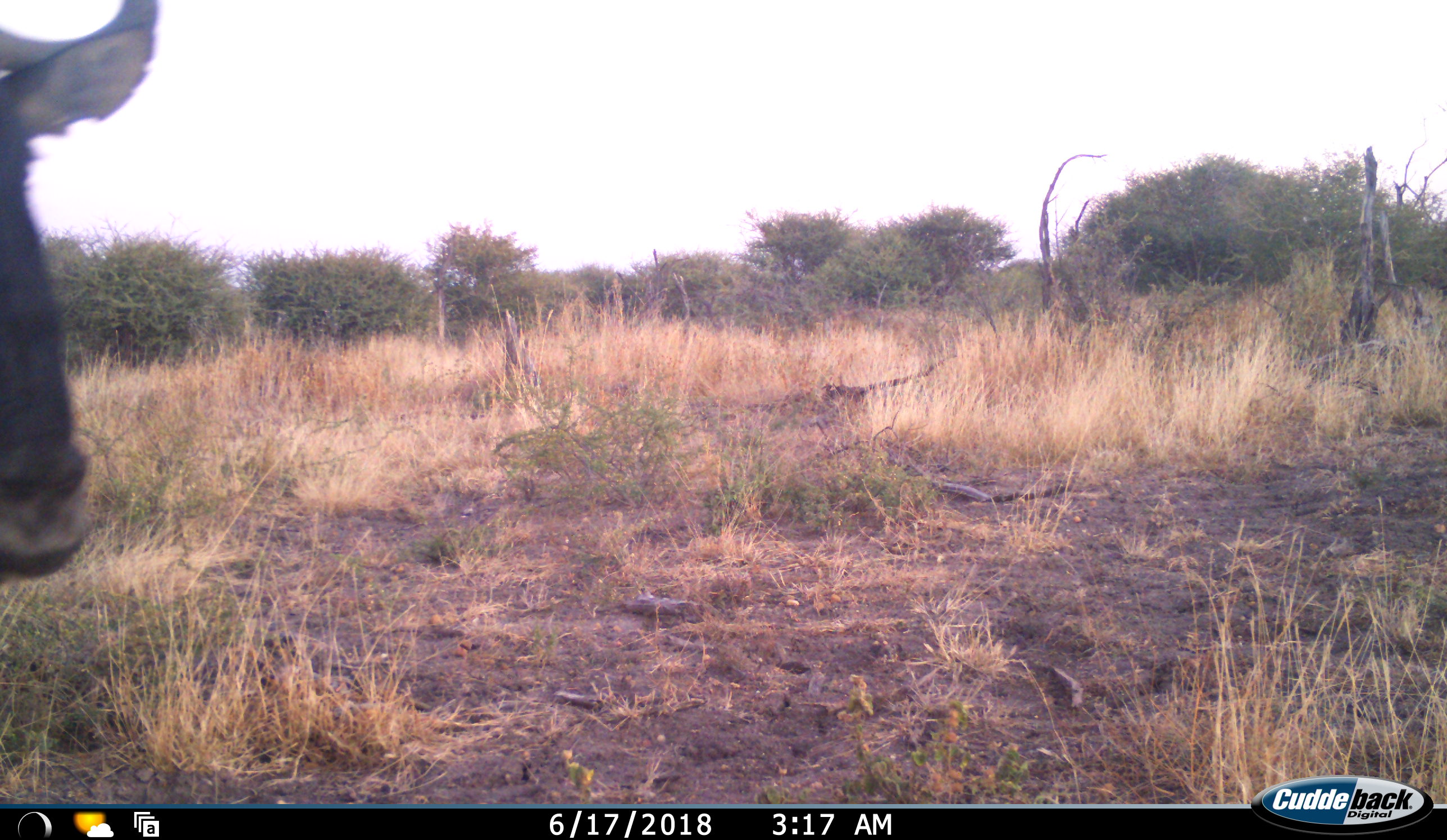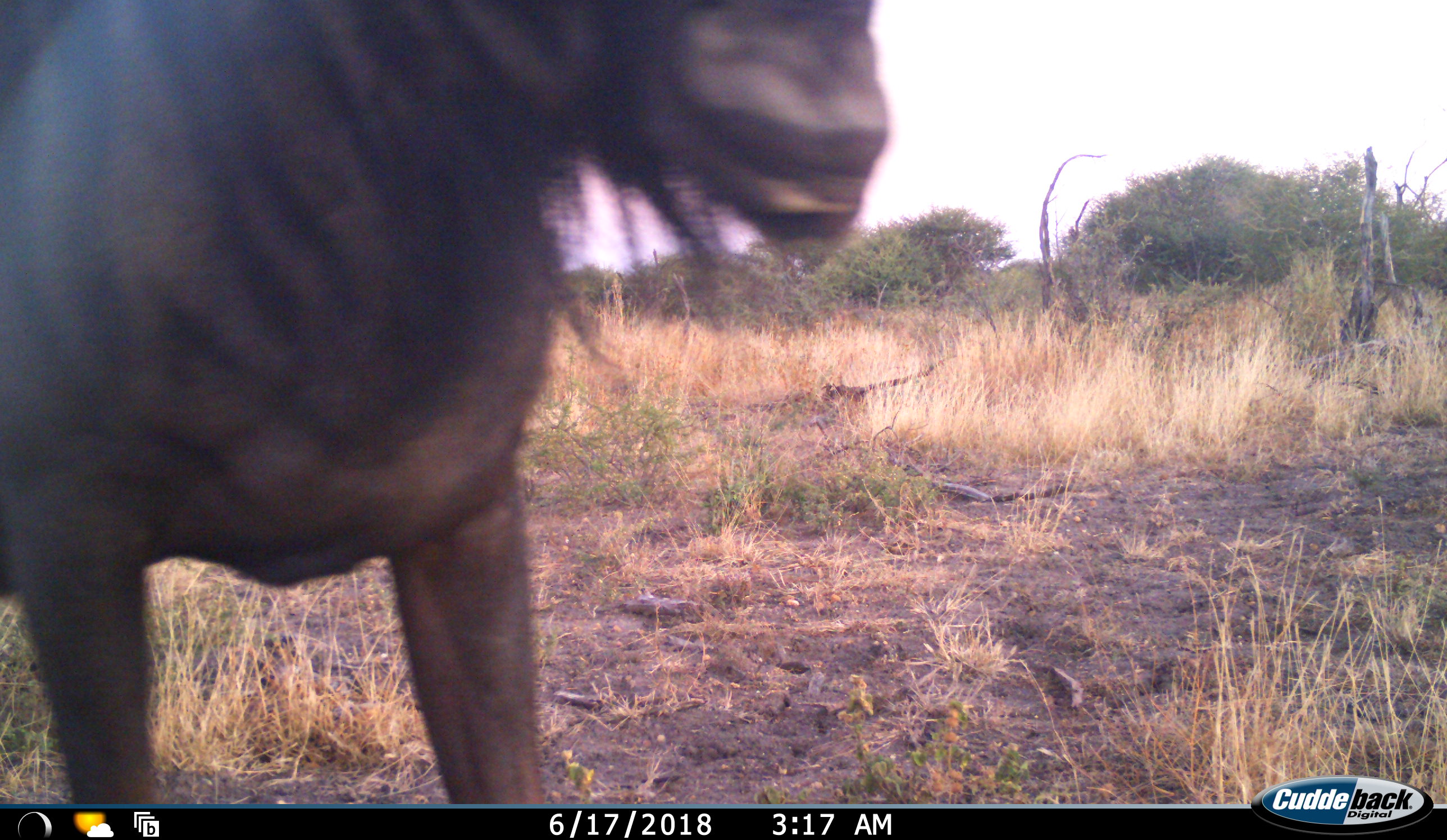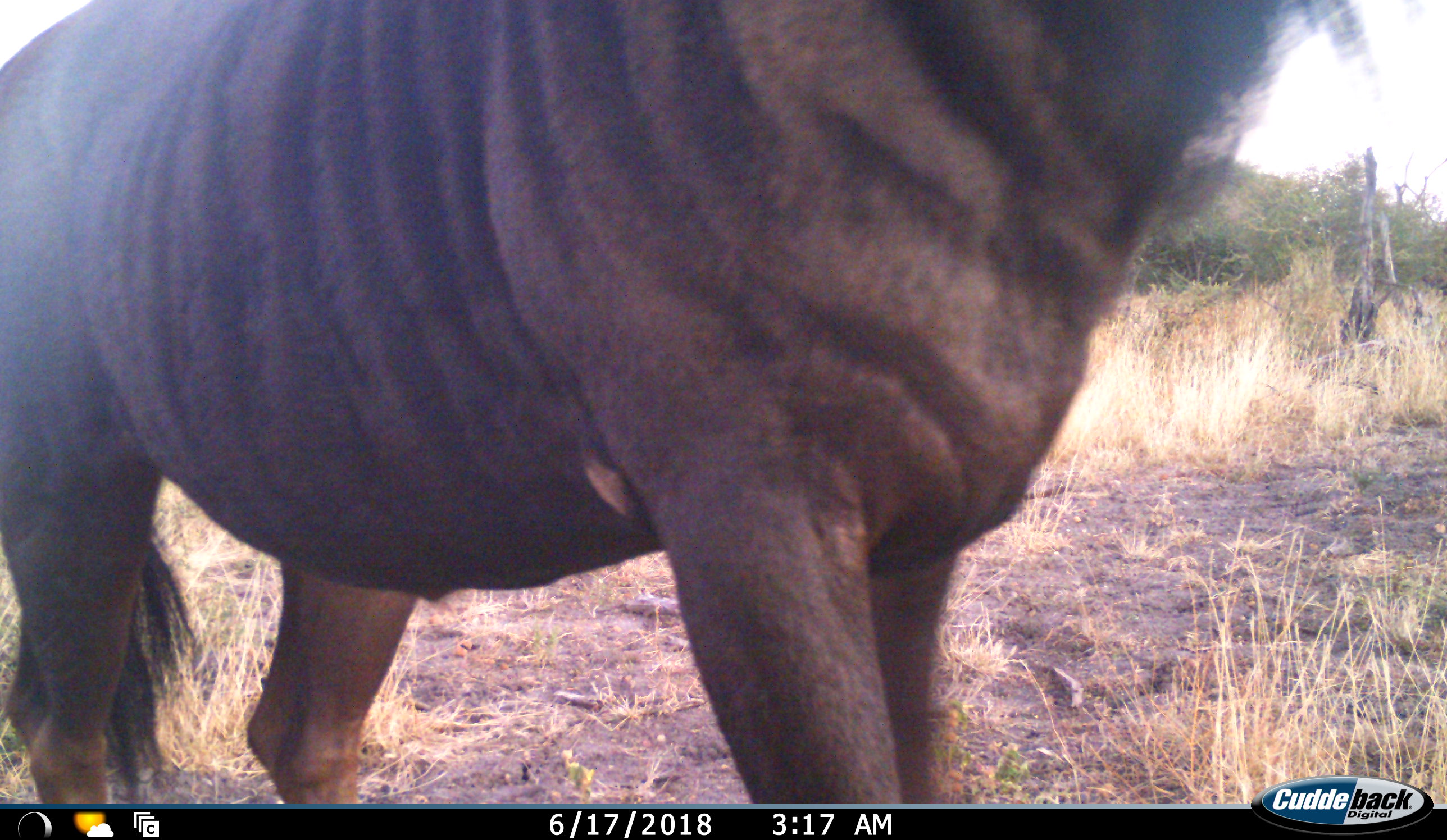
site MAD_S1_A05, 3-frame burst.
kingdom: Animalia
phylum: Chordata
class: Mammalia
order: Artiodactyla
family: Bovidae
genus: Connochaetes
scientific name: Connochaetes taurinus taurinus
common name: blue wildebeest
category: wildebeestblue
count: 1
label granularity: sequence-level